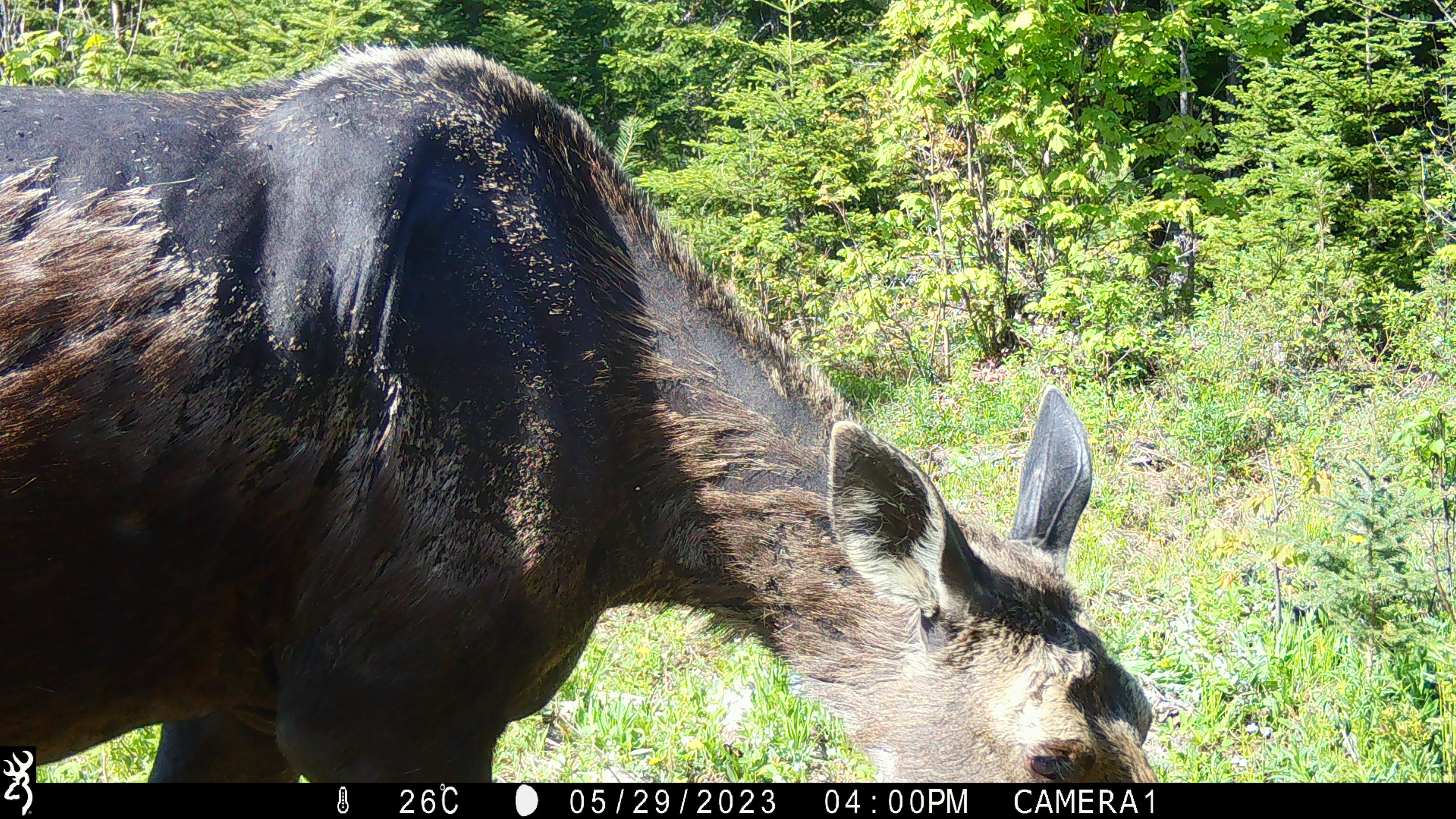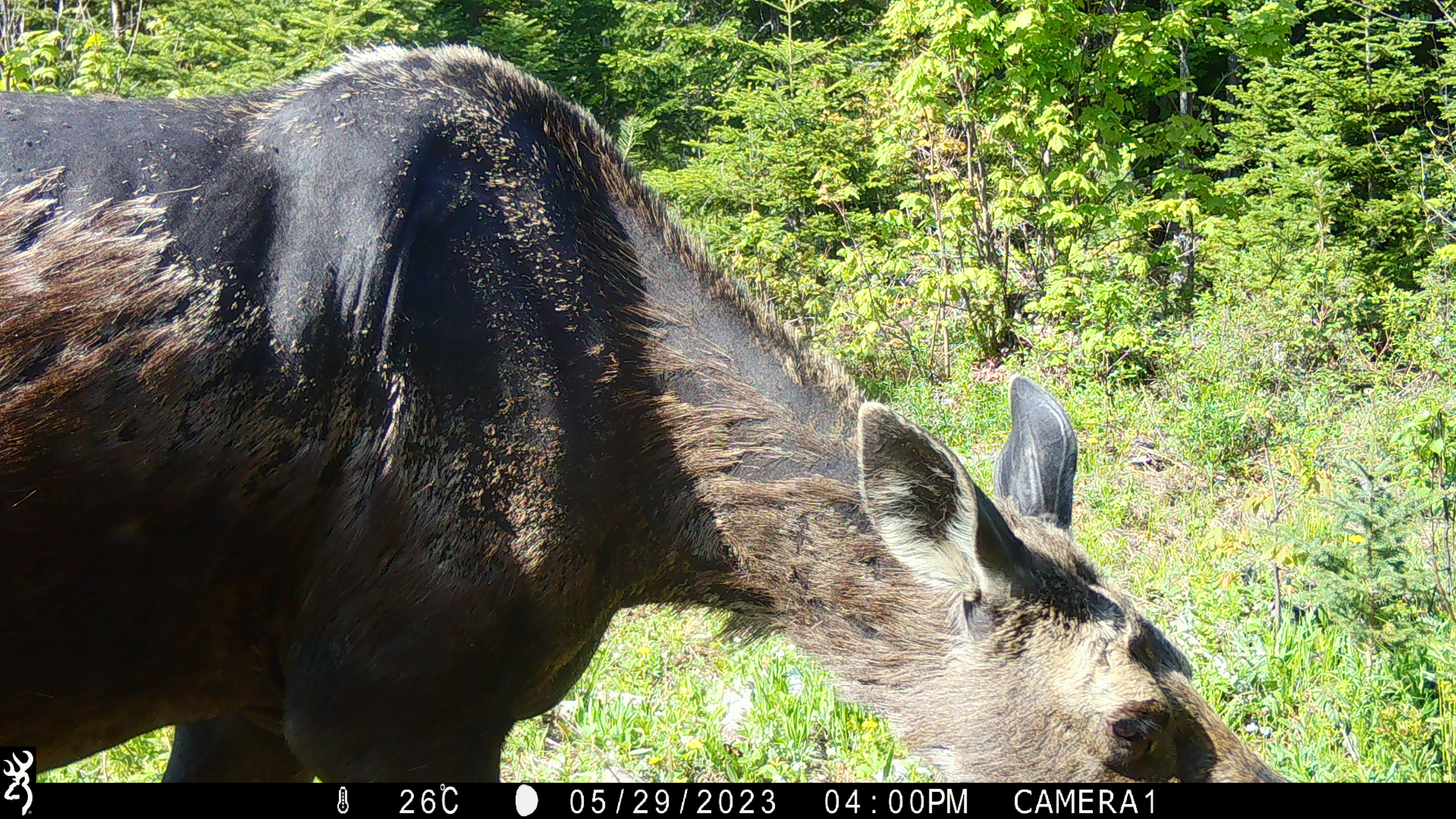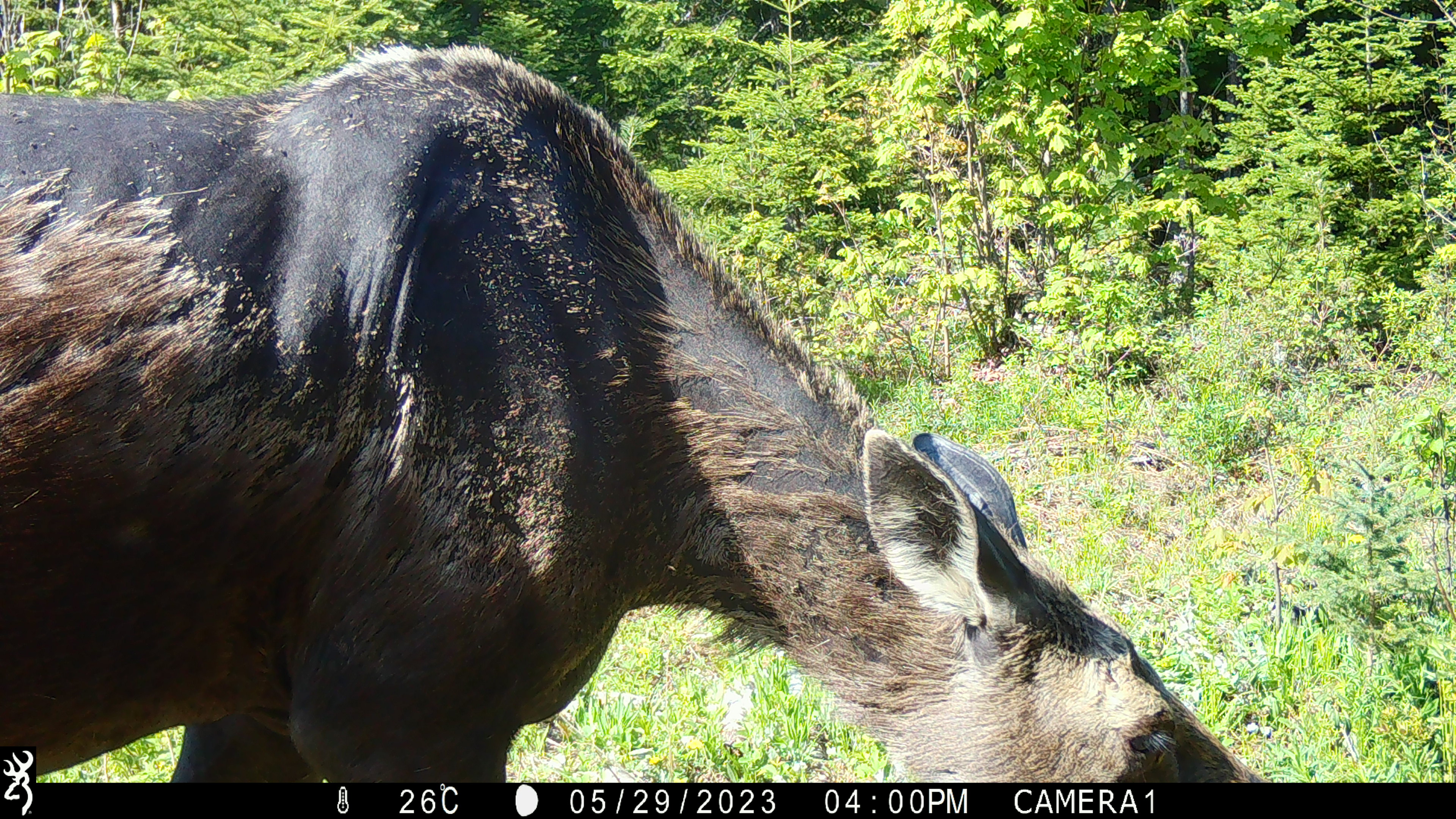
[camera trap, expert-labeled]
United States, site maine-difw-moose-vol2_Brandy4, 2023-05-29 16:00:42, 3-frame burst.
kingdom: Animalia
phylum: Chordata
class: Mammalia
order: Artiodactyla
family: Cervidae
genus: Alces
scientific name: Alces alces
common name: moose